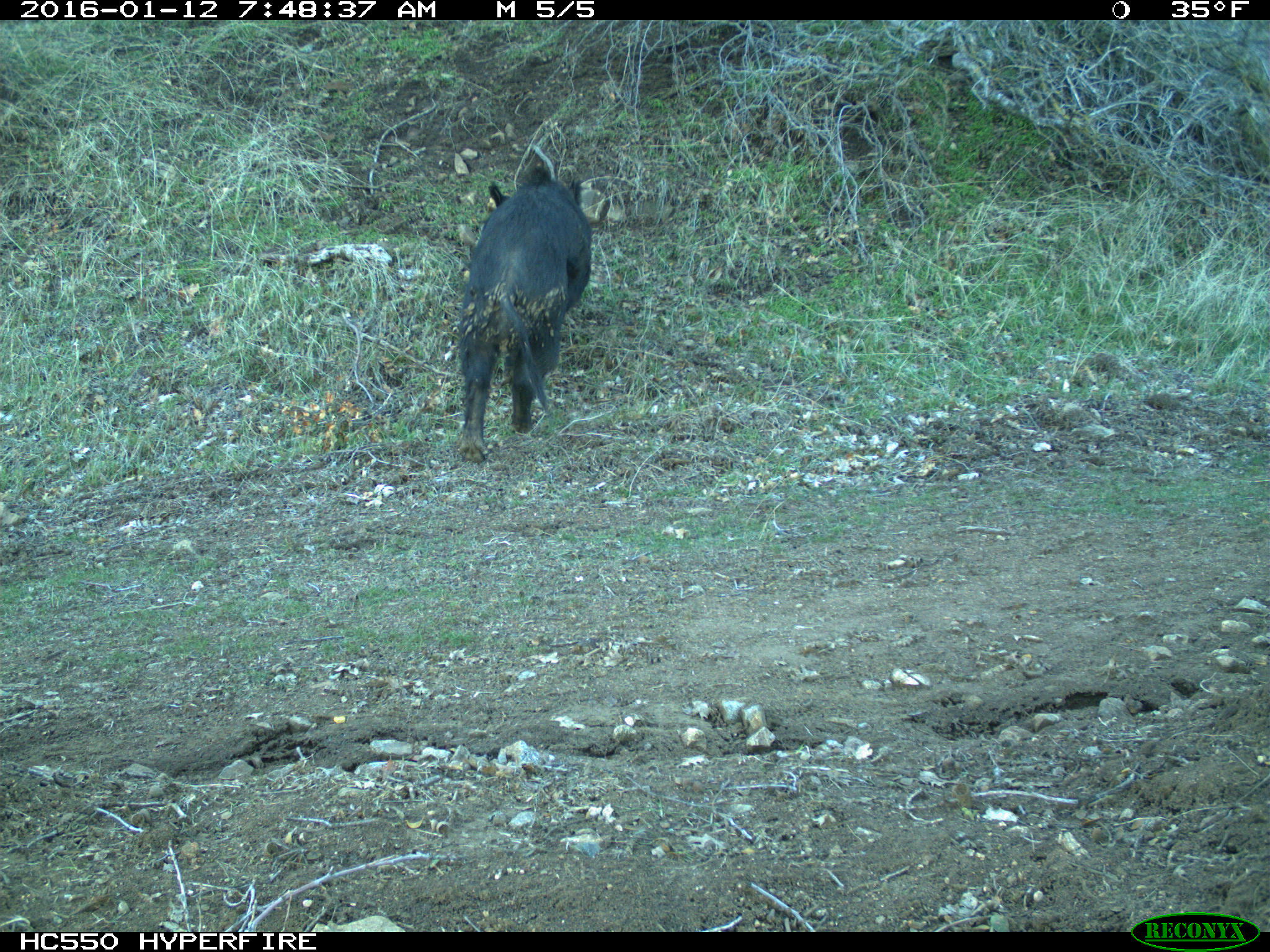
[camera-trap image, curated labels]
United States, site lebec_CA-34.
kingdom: Animalia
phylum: Chordata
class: Mammalia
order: Artiodactyla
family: Suidae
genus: Sus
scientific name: Sus scrofa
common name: wild boar